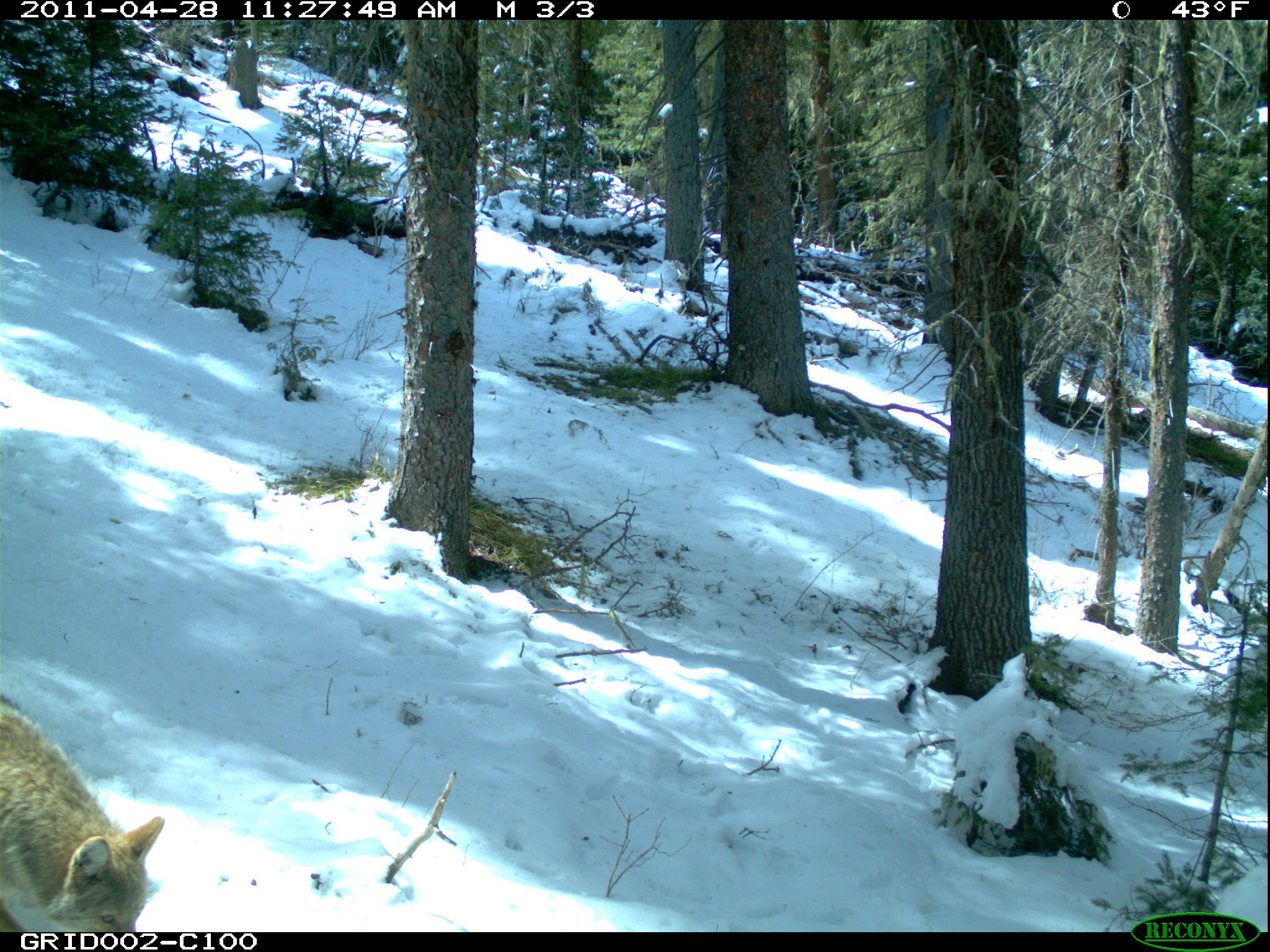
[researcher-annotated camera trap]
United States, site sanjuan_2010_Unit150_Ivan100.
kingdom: Animalia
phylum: Chordata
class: Mammalia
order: Carnivora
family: Canidae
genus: Canis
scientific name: Canis latrans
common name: coyote